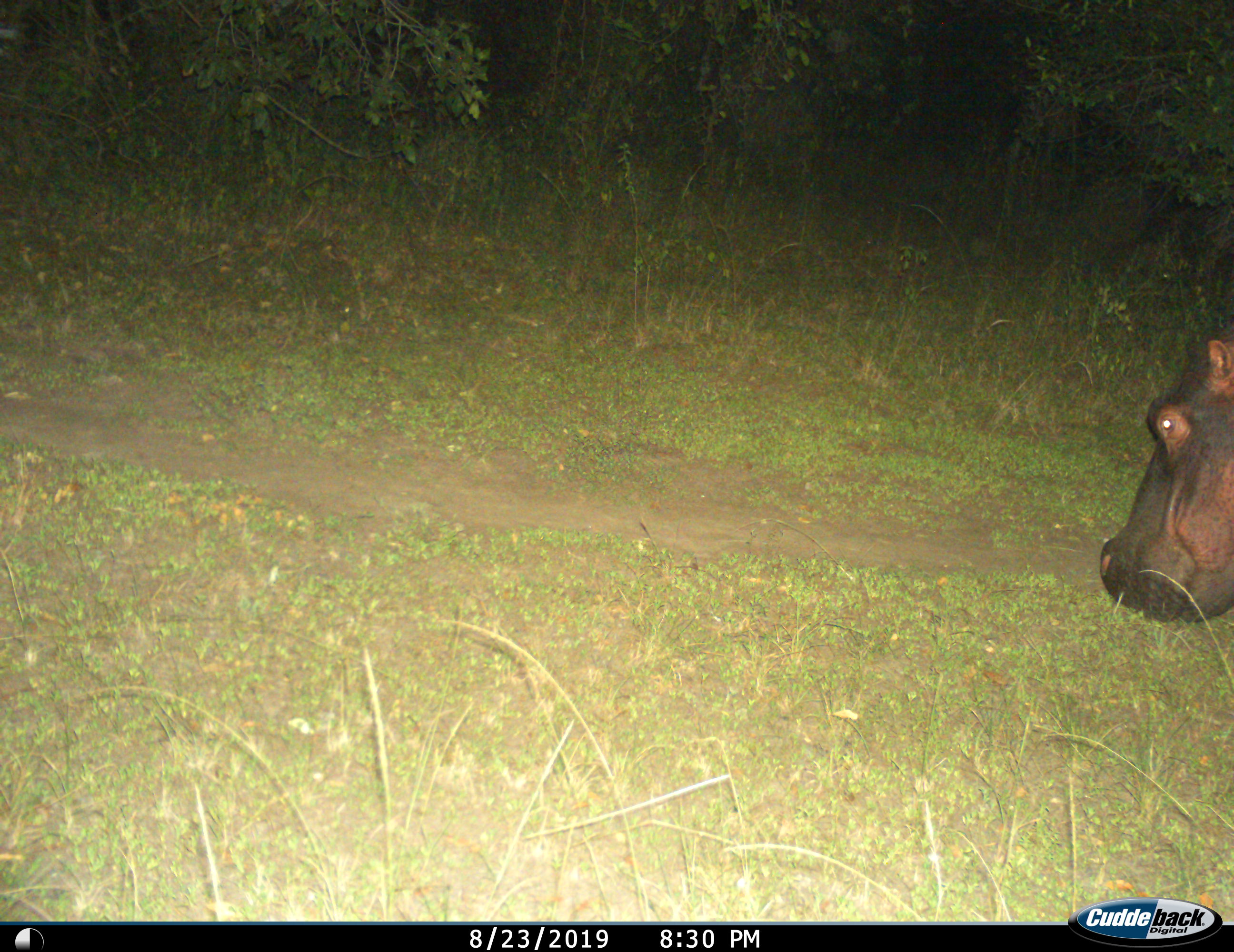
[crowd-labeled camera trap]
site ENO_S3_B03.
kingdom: Animalia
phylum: Chordata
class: Mammalia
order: Artiodactyla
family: Hippopotamidae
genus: Hippopotamus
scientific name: Hippopotamus amphibius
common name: hippopotamus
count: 1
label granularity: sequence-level